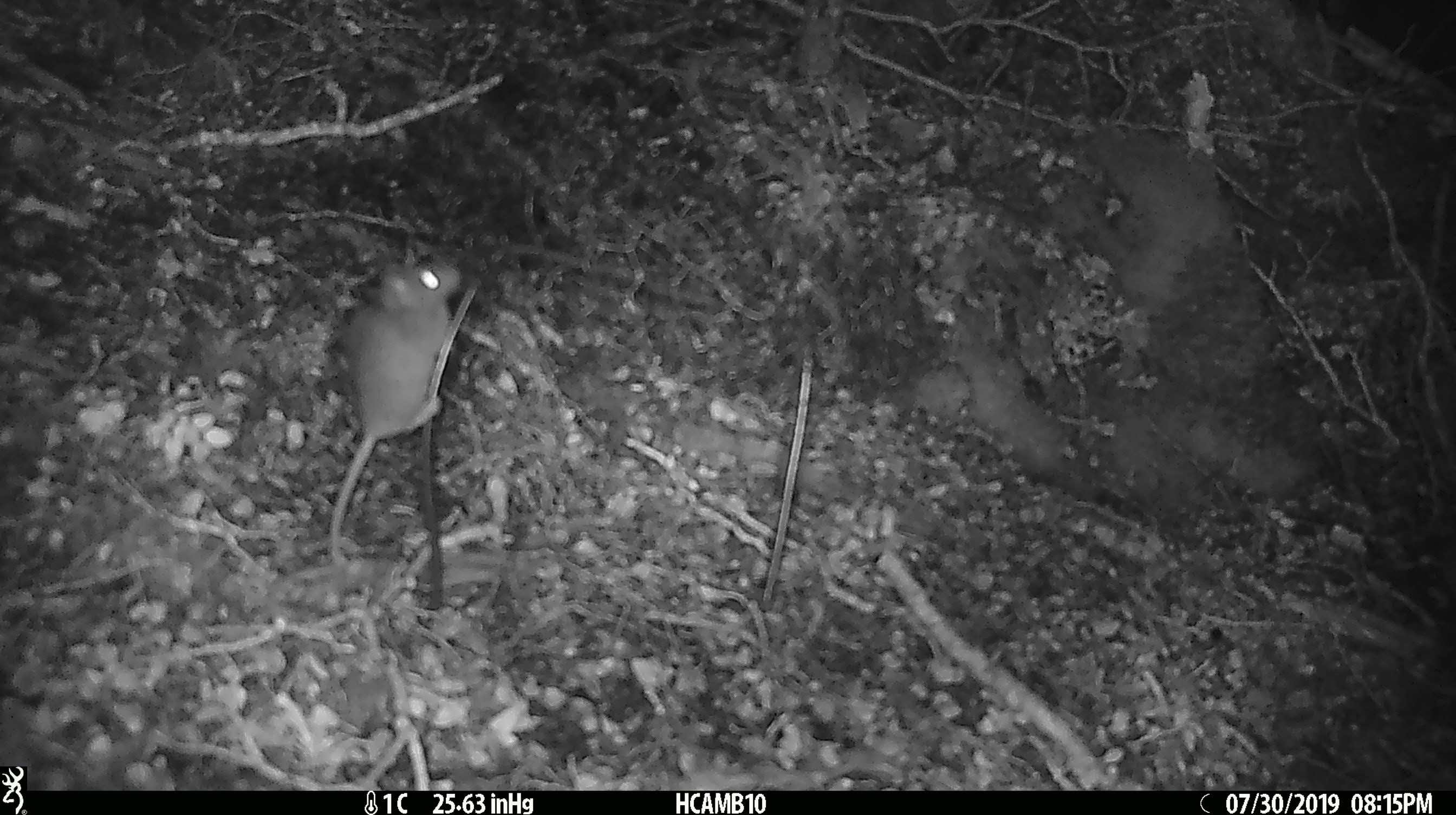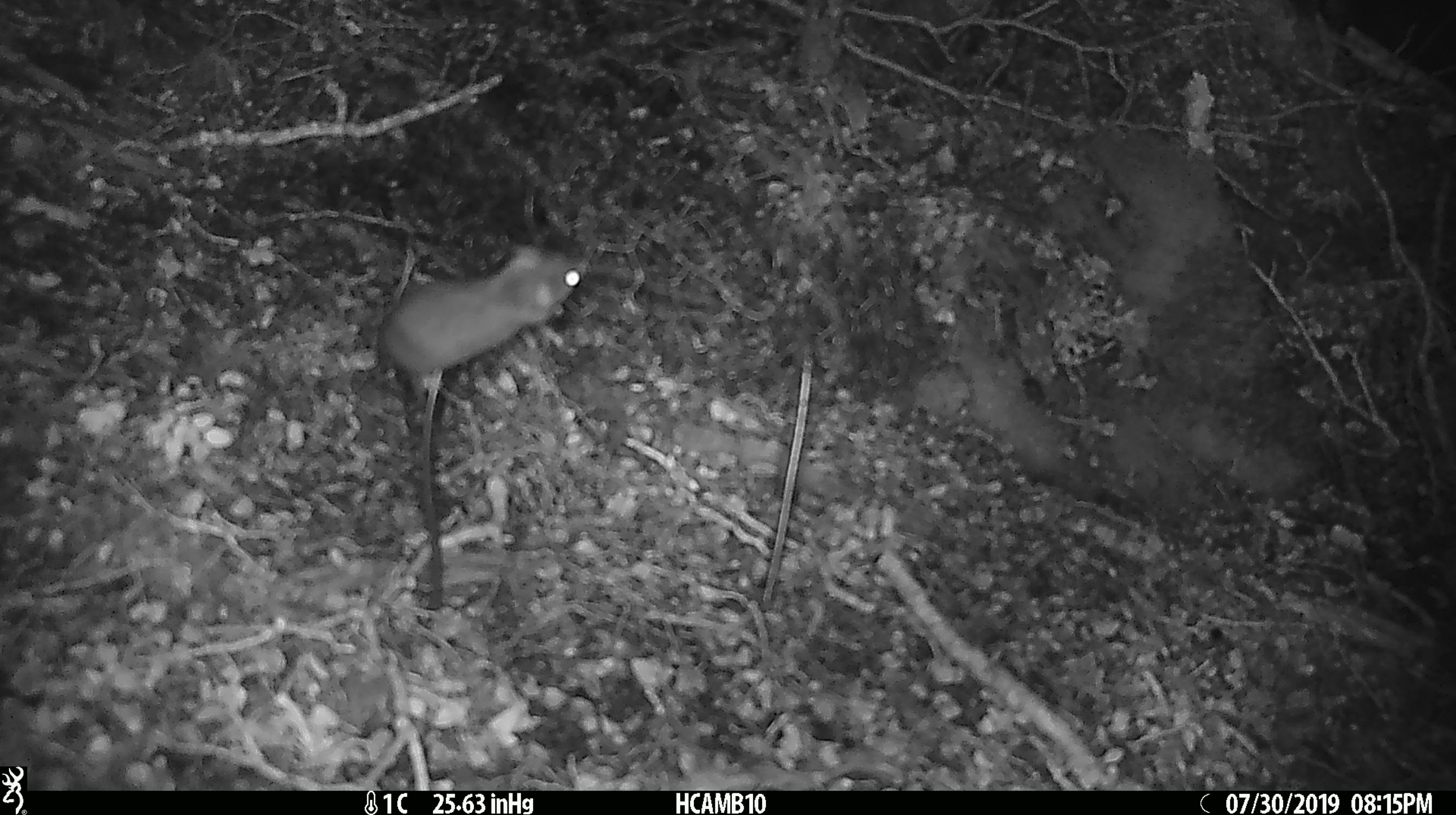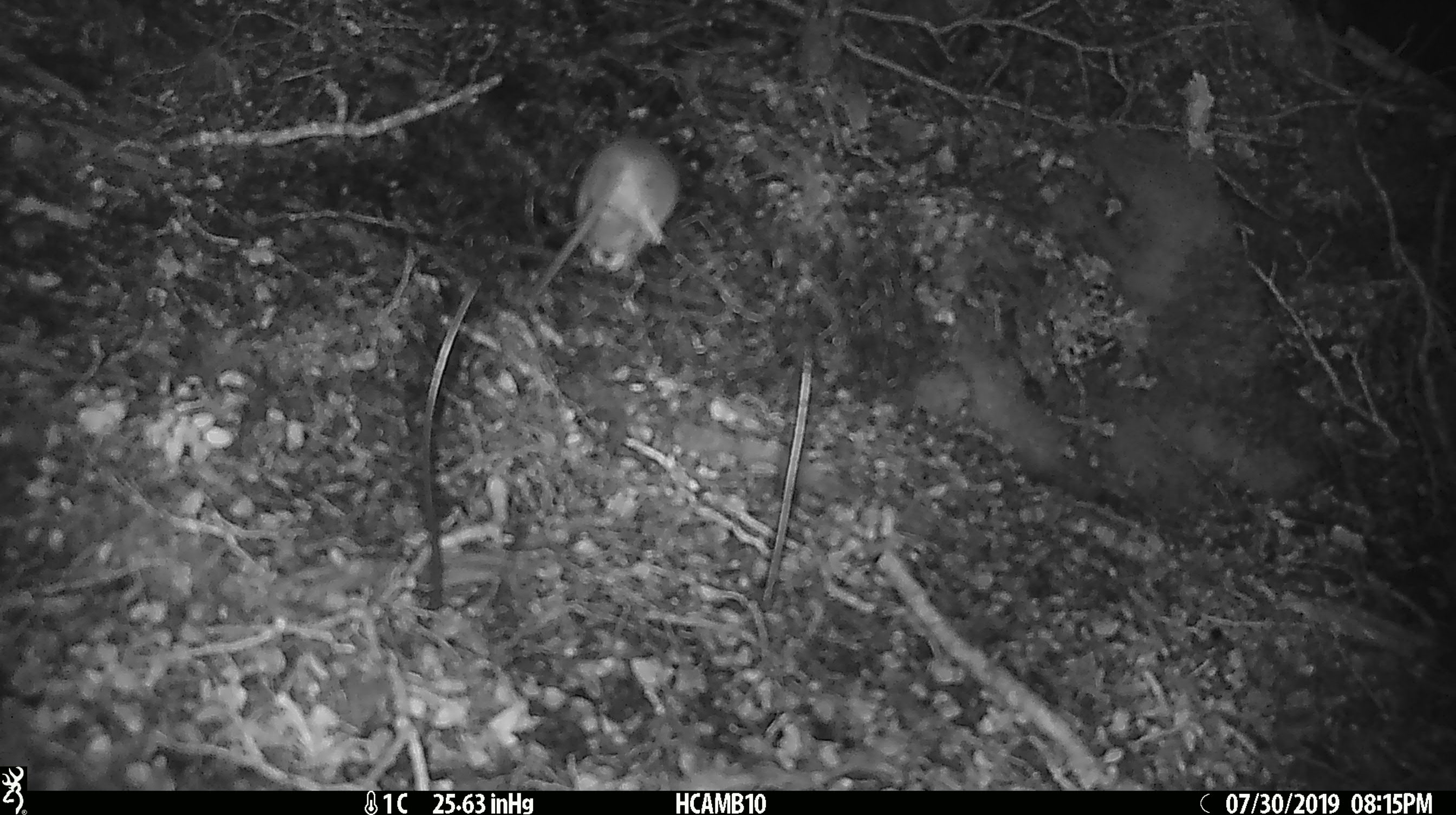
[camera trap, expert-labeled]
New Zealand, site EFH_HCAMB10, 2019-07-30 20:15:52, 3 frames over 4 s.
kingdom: Animalia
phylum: Chordata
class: Mammalia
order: Rodentia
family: Muridae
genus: Mus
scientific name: Mus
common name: mouse